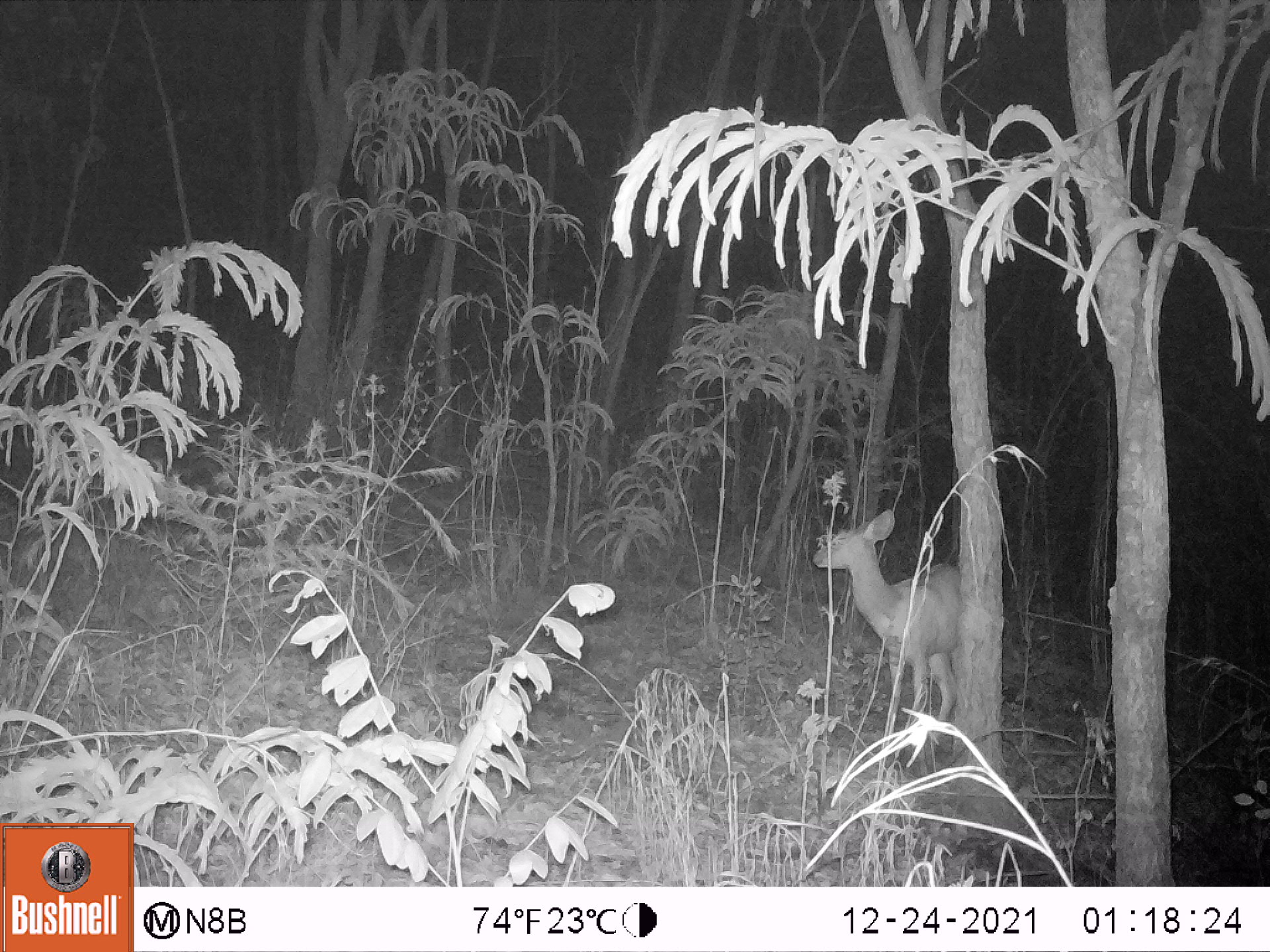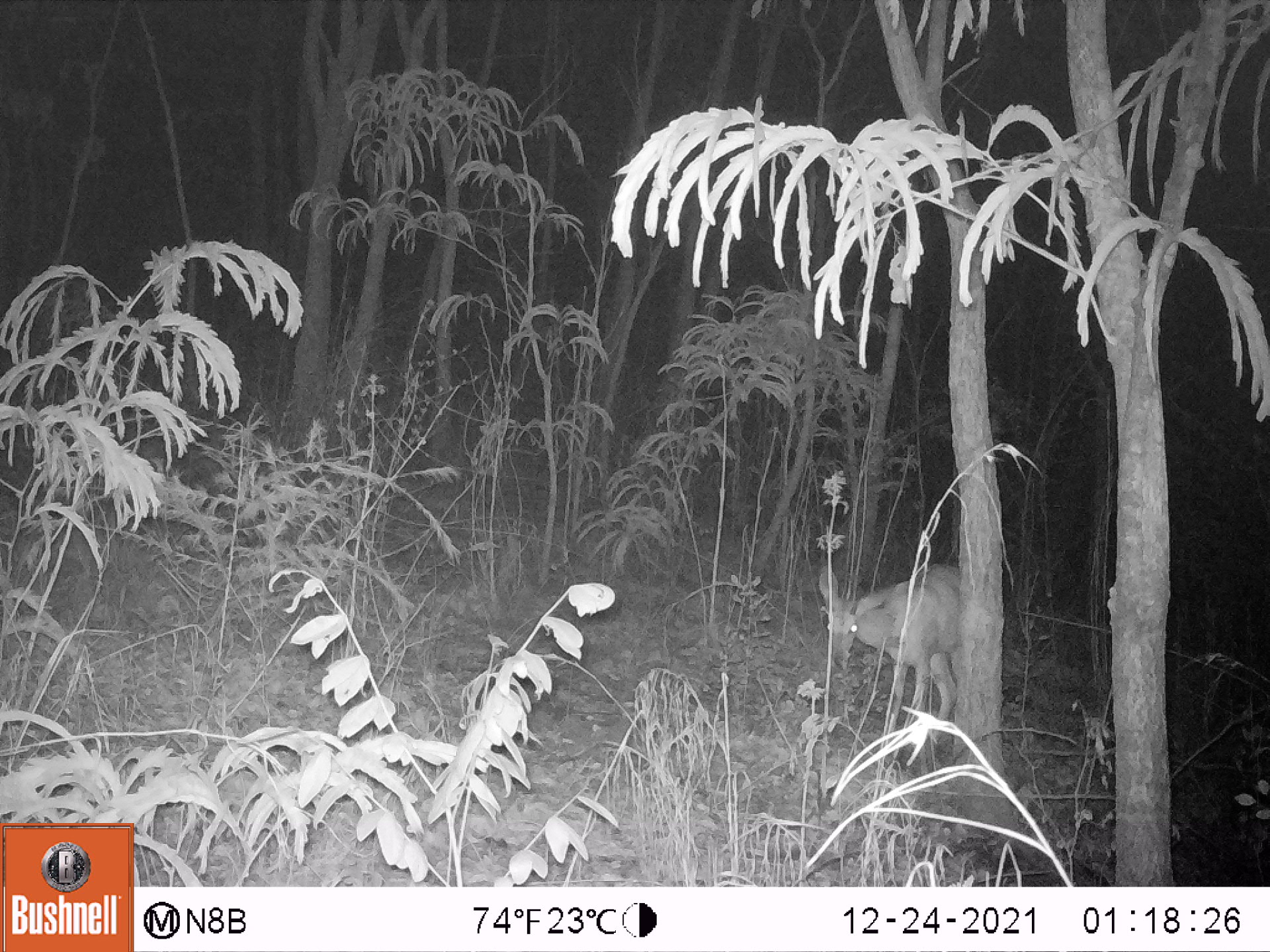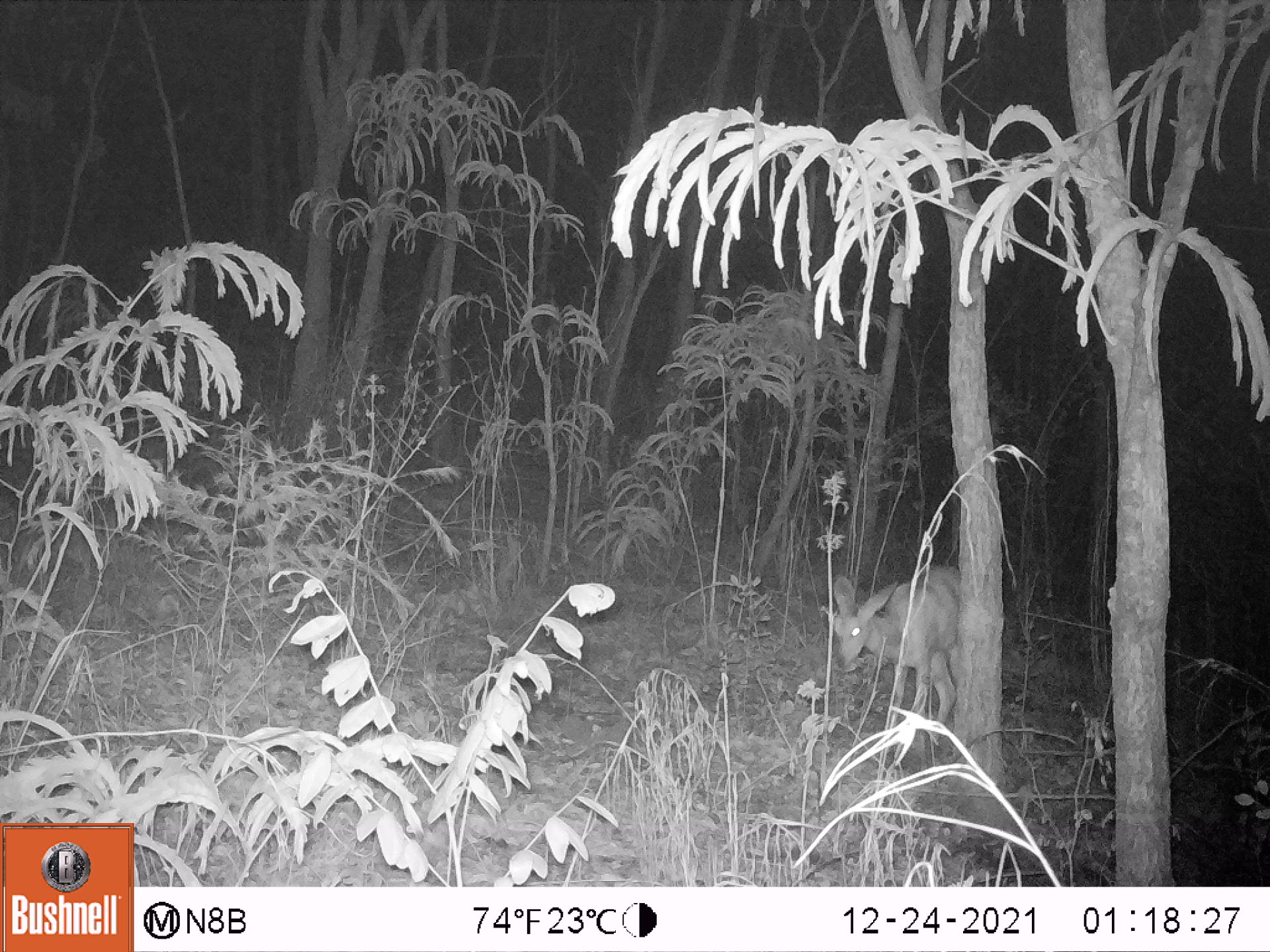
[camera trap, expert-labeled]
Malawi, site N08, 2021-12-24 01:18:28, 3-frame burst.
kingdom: Animalia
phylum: Chordata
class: Mammalia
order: Artiodactyla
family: Bovidae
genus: Tragelaphus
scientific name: Tragelaphus sylvaticus sylvaticus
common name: cape bushbuck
Cape bushbuck (Tragelaphus sylvaticus sylvaticus), count 1.